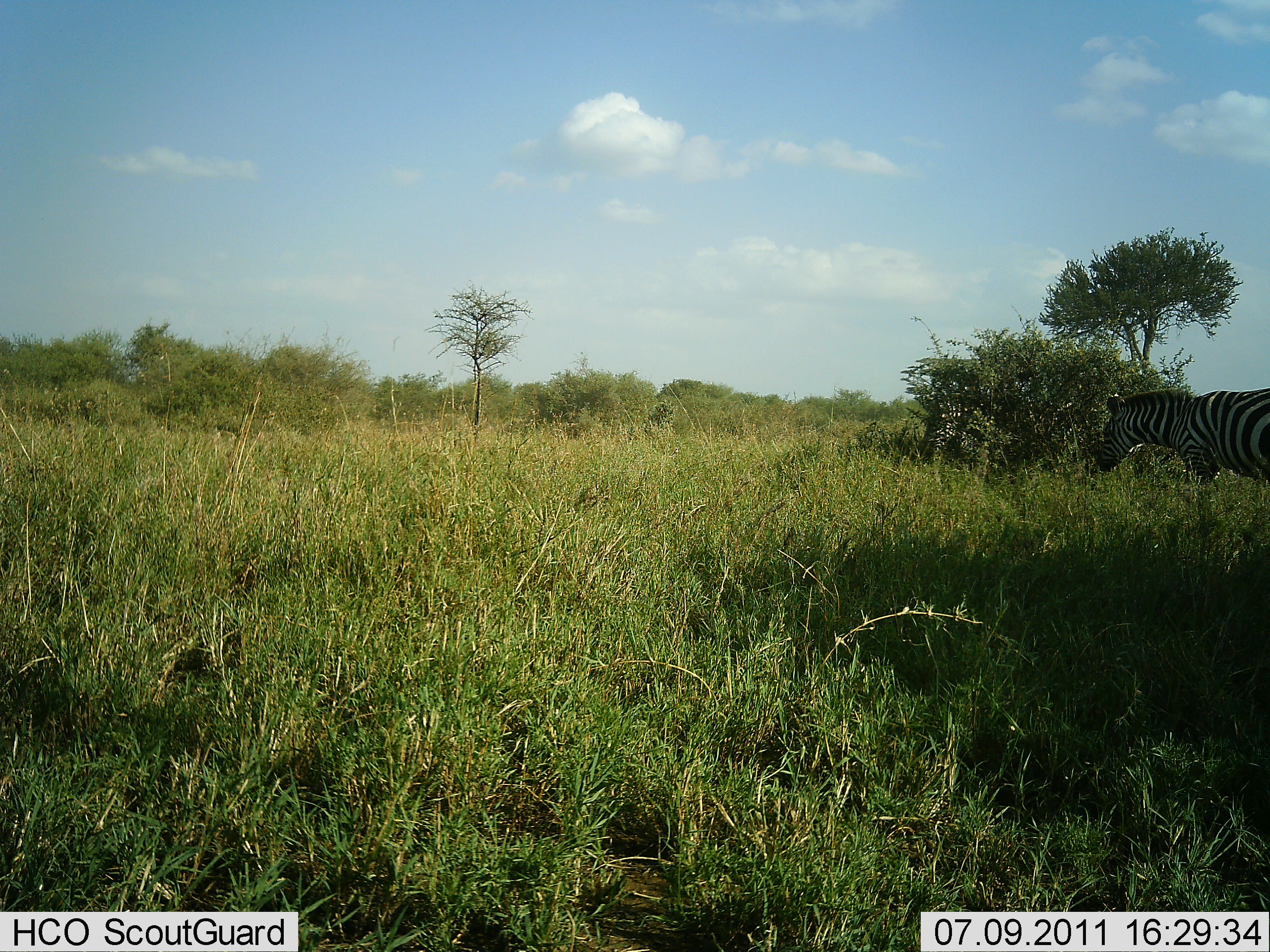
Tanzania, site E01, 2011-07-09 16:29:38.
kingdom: Animalia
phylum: Chordata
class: Mammalia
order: Perissodactyla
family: Equidae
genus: Equus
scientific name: Equus quagga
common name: plains zebra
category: zebra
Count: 1.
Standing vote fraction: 85%.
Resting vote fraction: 0%.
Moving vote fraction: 8%.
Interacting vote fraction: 0%.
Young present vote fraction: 0%.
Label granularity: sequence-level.